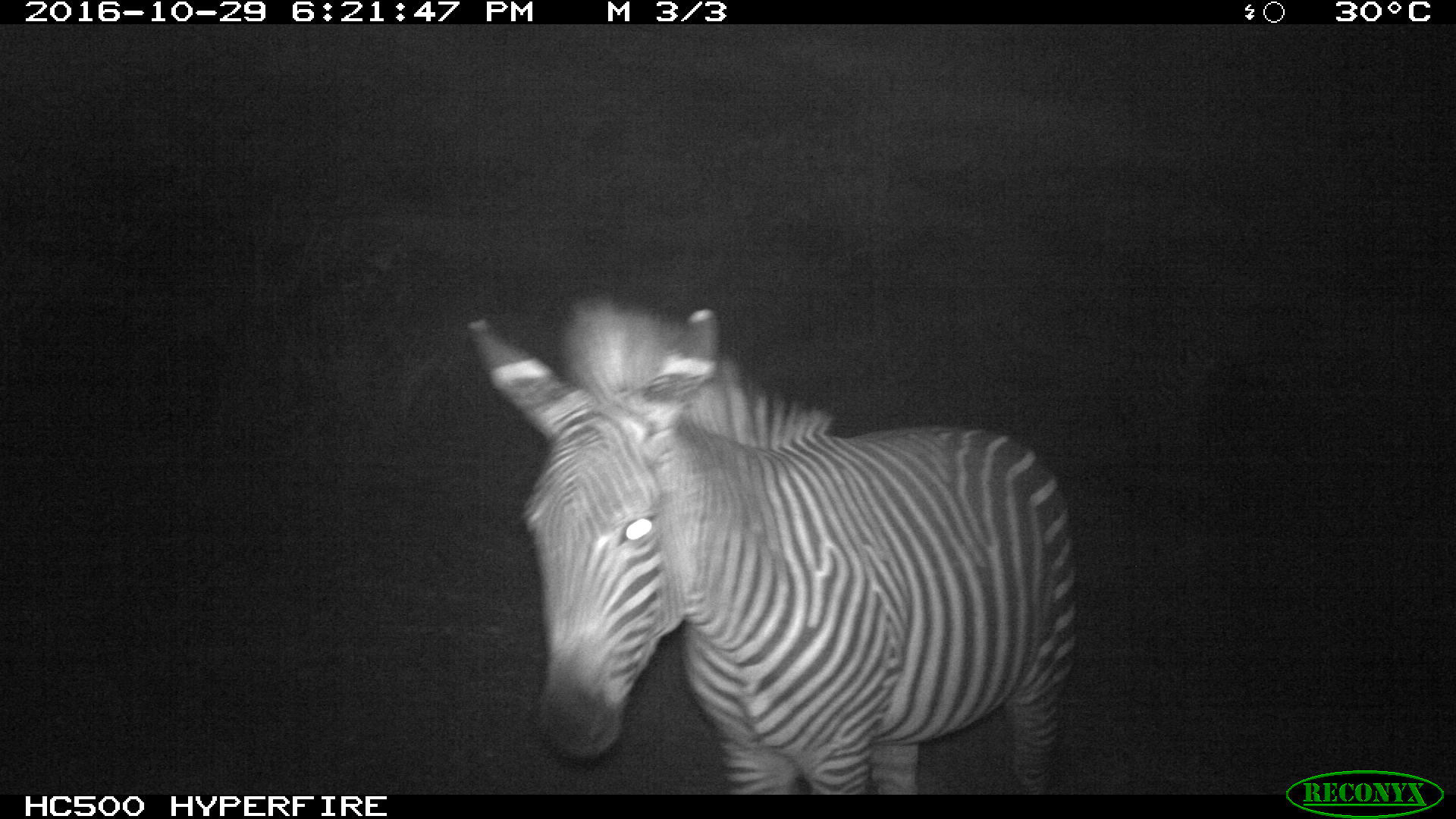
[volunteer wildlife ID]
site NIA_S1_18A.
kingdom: Animalia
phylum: Chordata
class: Mammalia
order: Perissodactyla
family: Equidae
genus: Equus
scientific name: Equus quagga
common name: plains zebra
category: zebraplains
Zebraplains (plains zebra) (Equus quagga), count 1. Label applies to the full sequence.